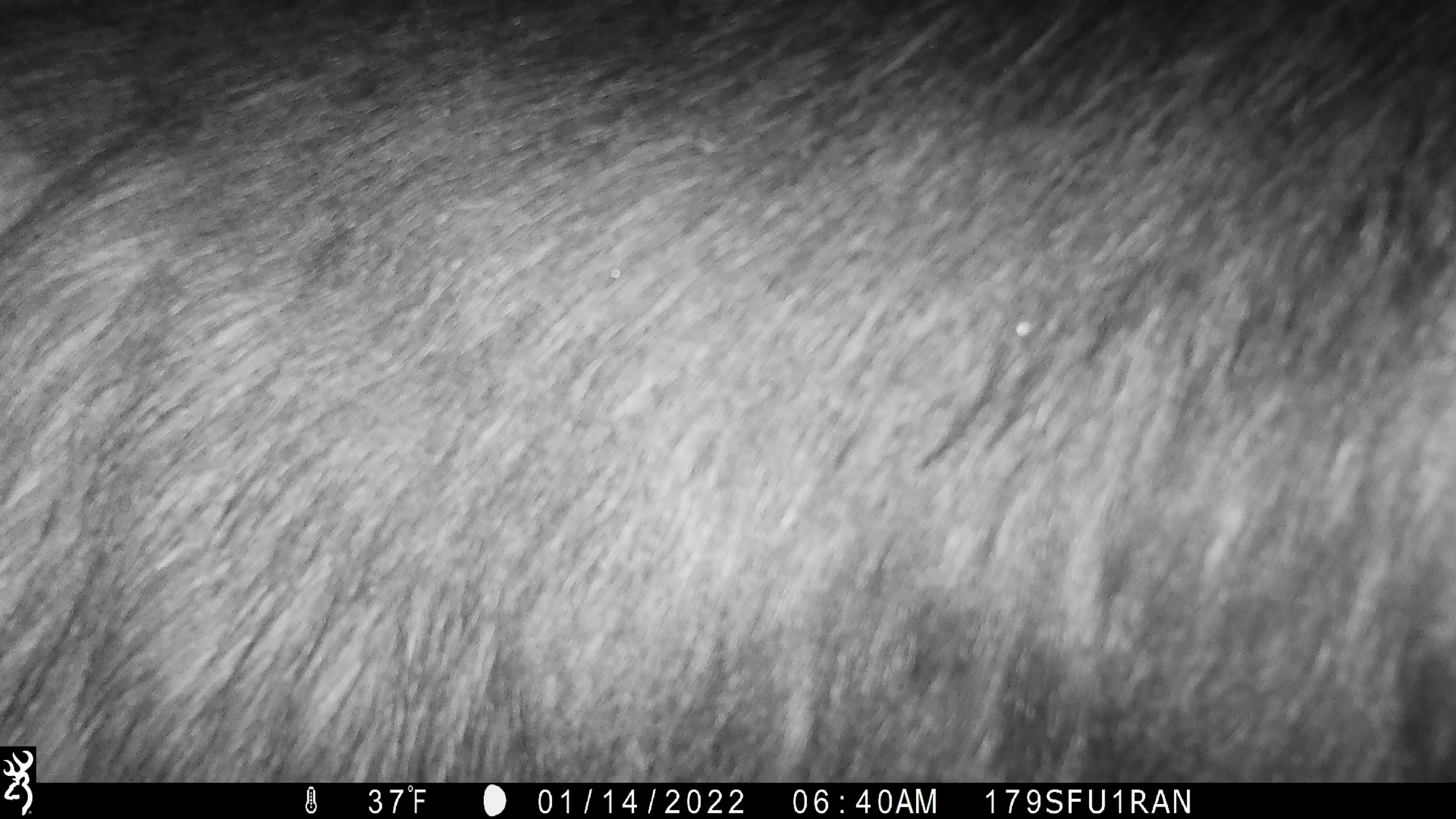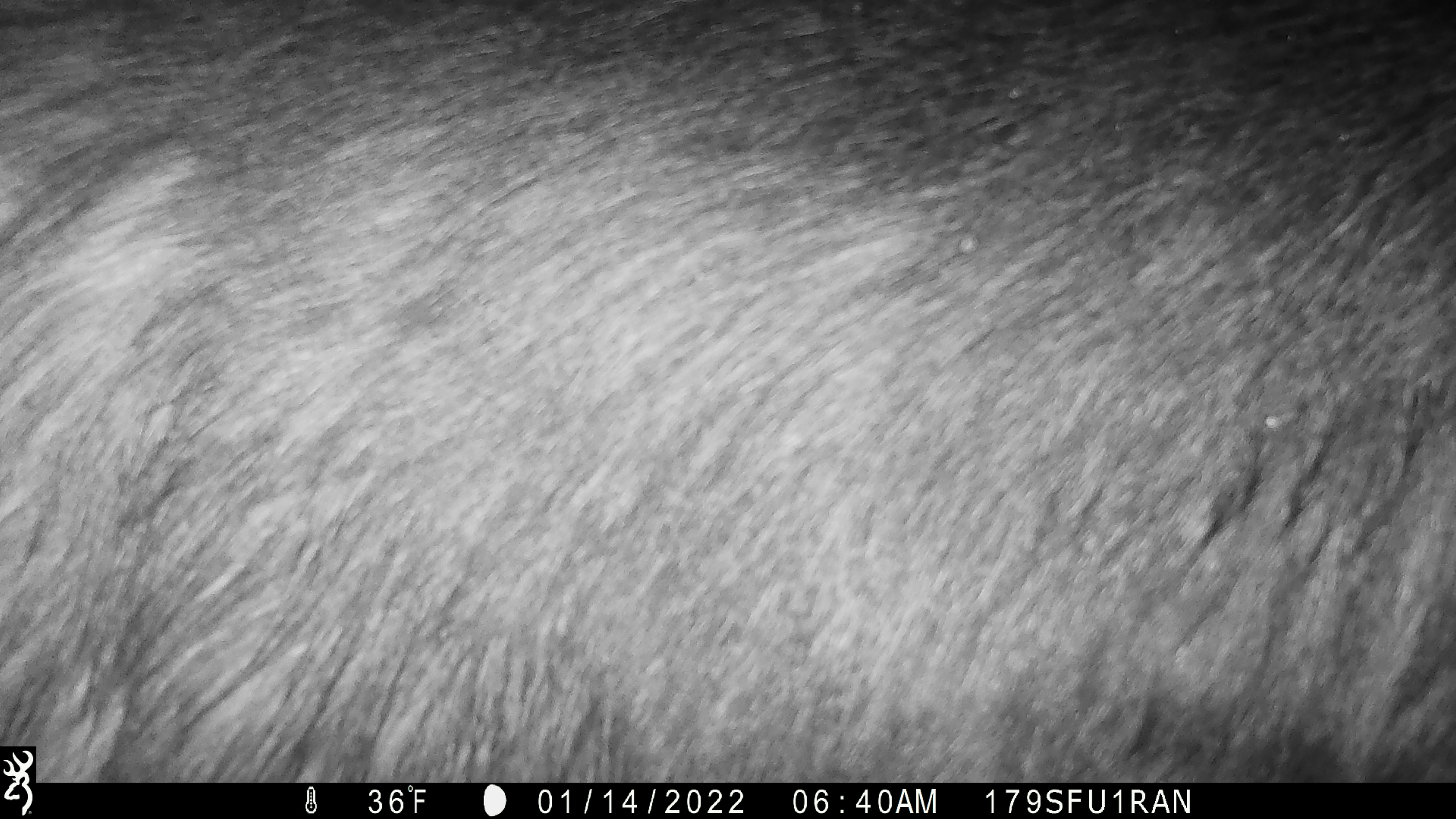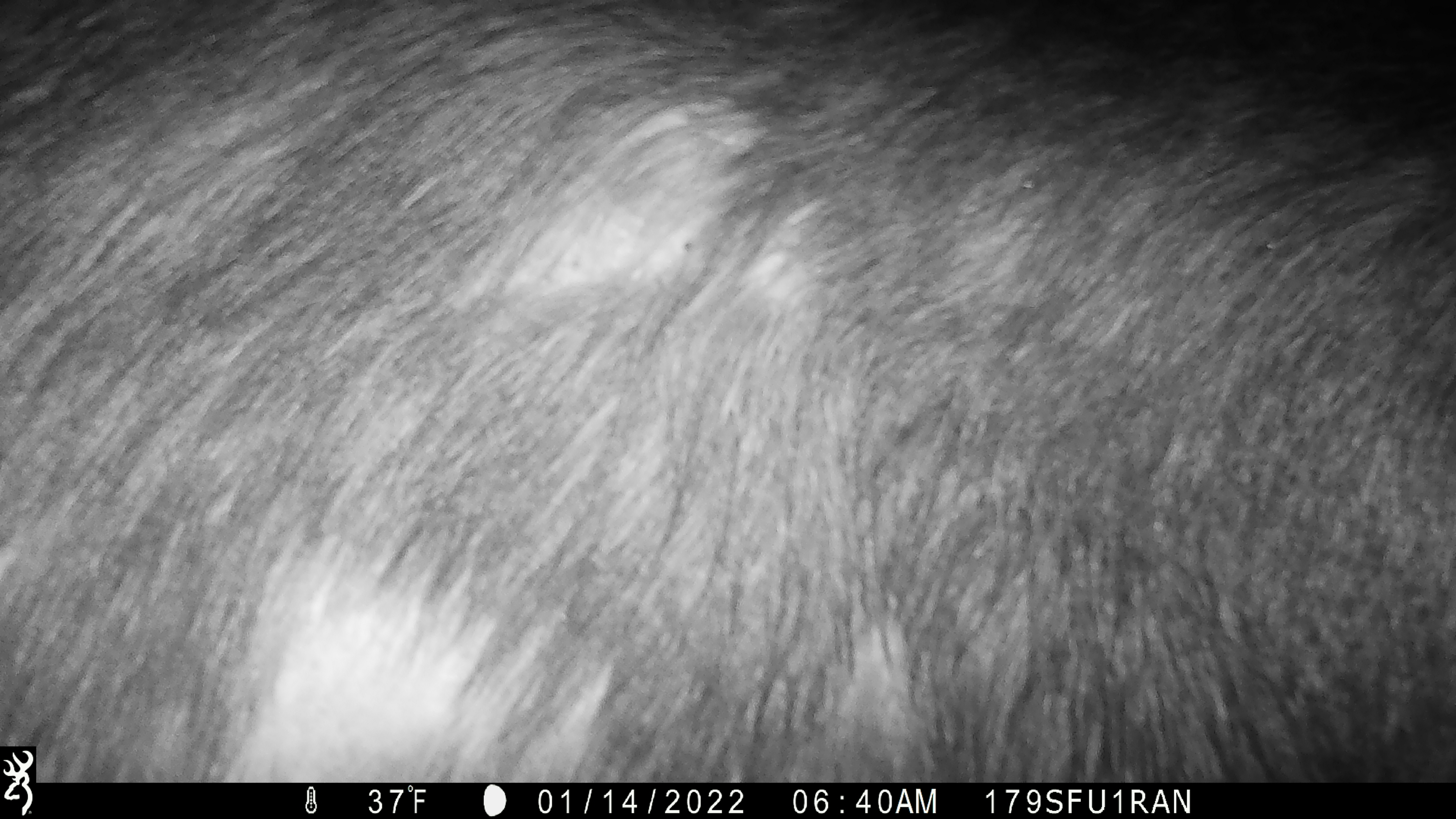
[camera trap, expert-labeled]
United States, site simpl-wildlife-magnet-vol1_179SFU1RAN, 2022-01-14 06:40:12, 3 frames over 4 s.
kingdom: Animalia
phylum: Chordata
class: Mammalia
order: Artiodactyla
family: Cervidae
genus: Alces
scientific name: Alces alces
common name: moose